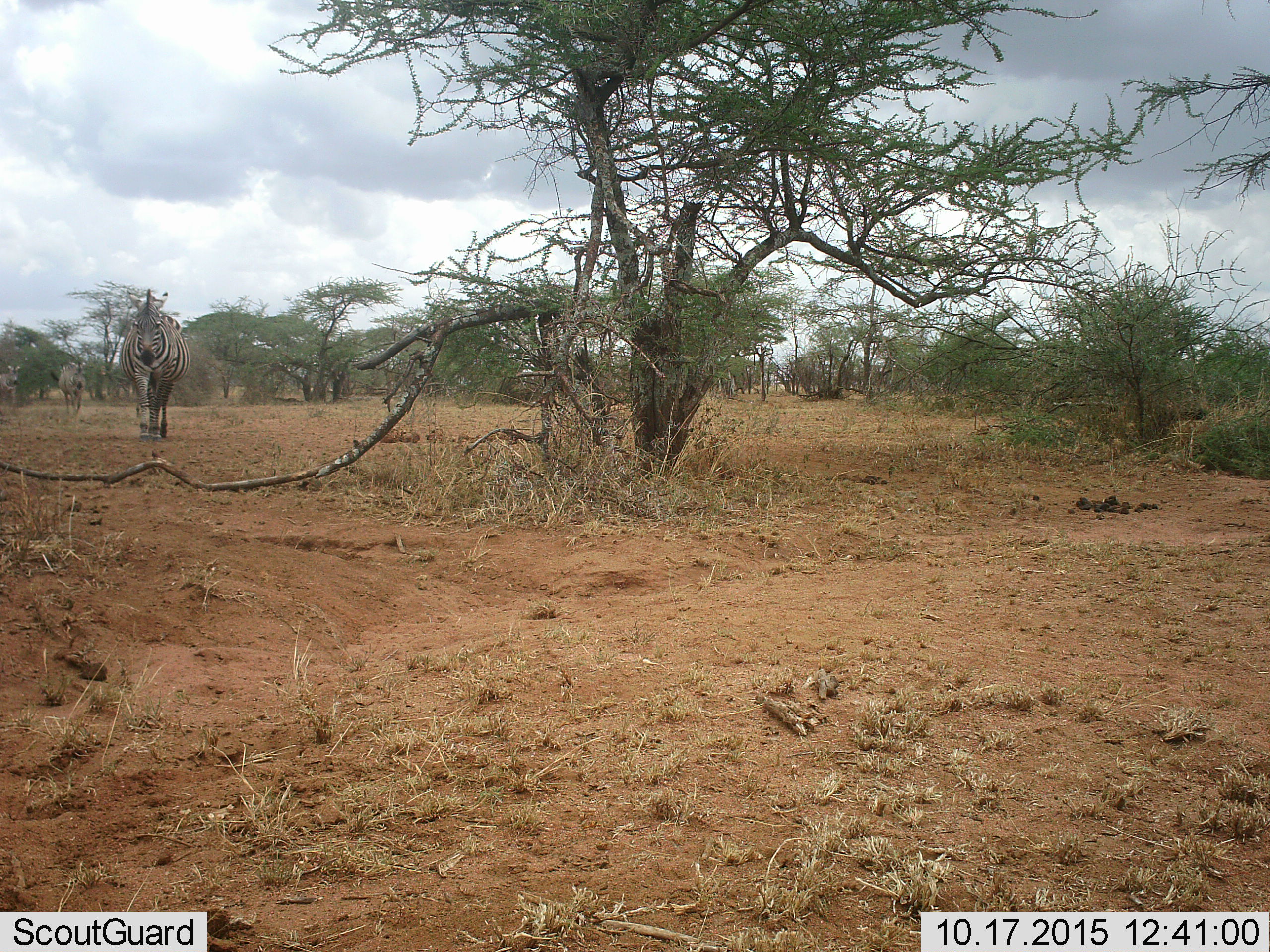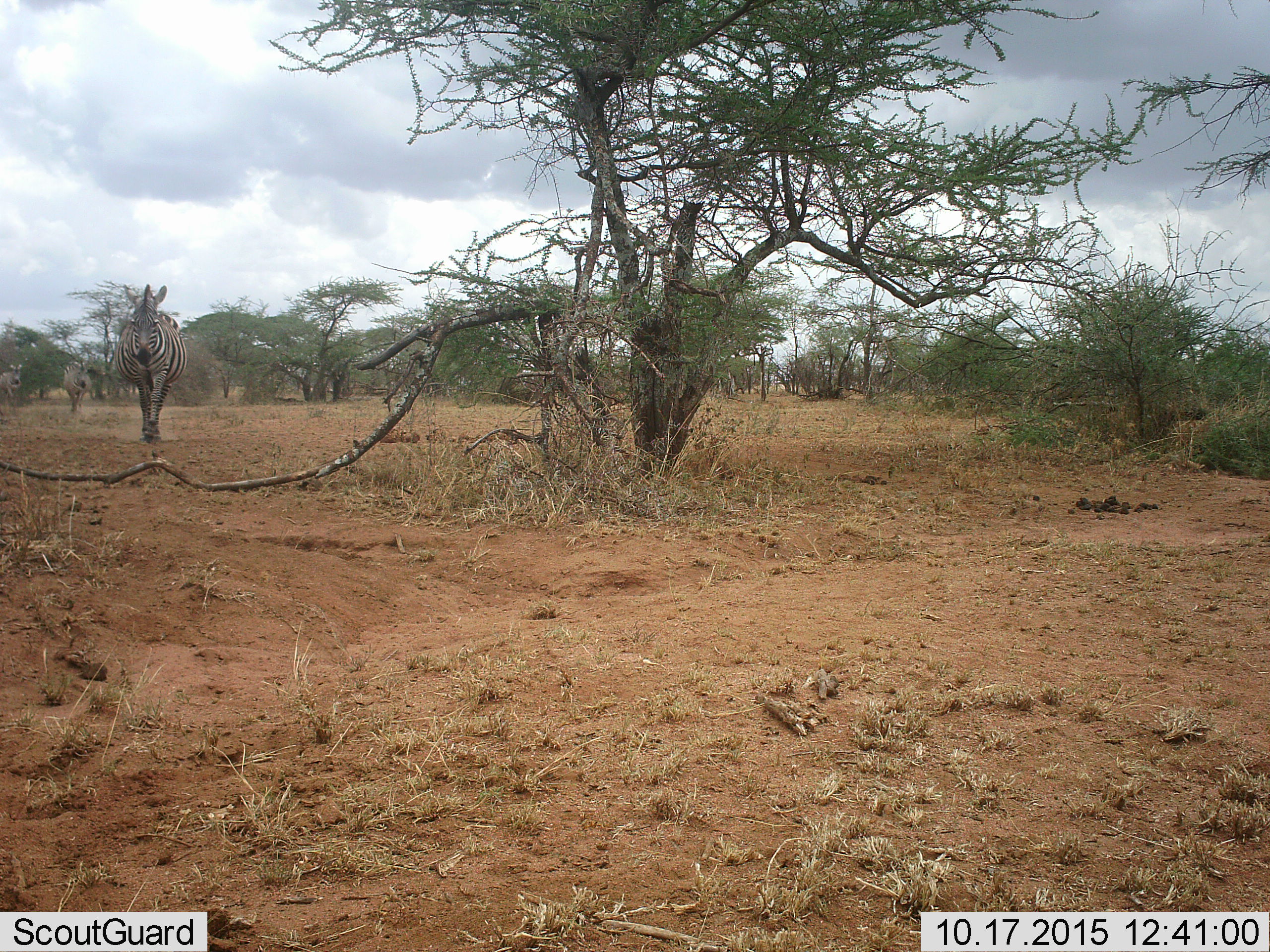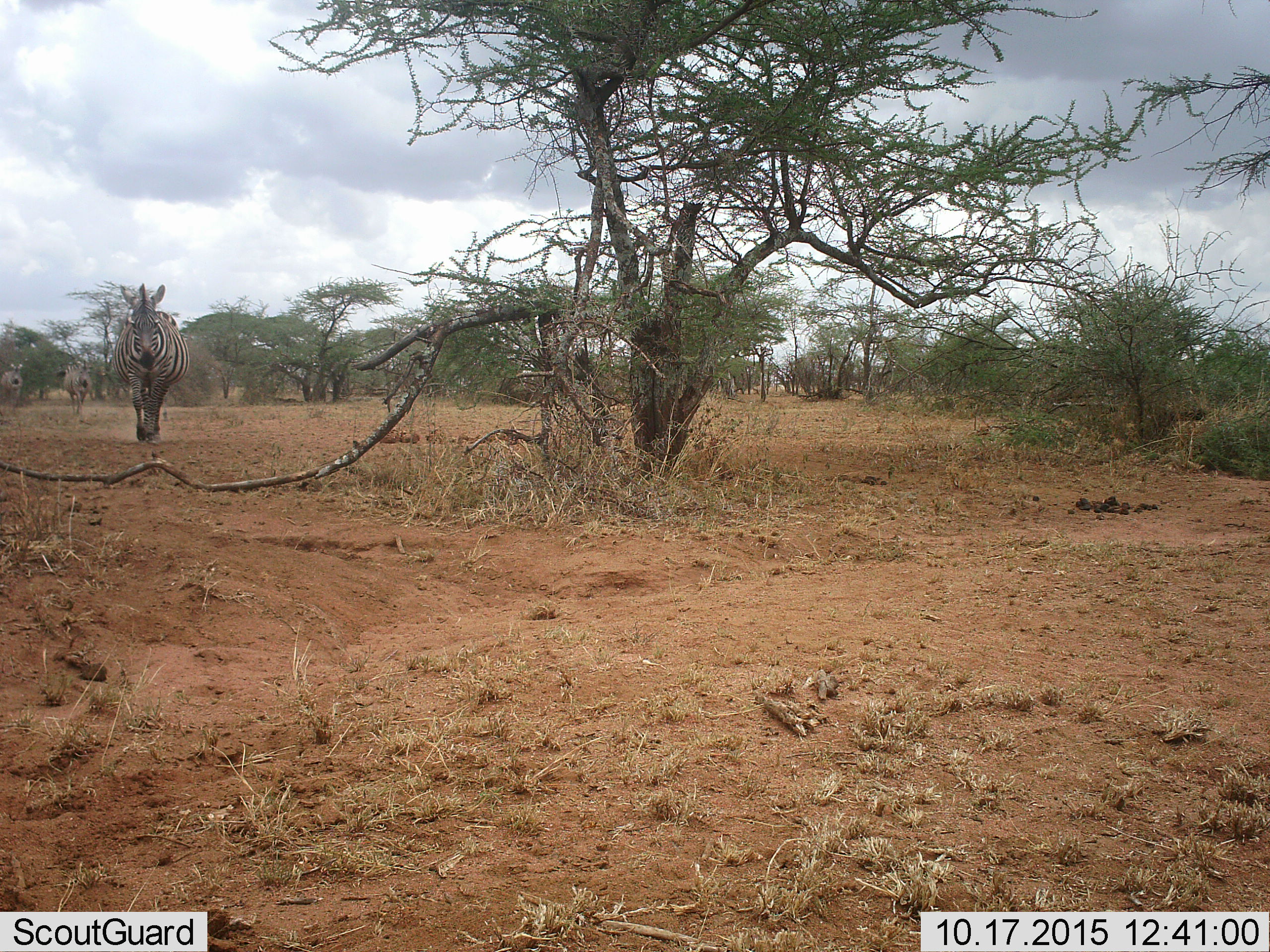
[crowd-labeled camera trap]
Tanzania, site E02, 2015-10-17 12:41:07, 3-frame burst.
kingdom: Animalia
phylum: Chordata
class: Mammalia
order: Perissodactyla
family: Equidae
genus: Equus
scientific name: Equus quagga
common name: plains zebra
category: zebra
Zebra (plains zebra) (Equus quagga), count 3. Behavior (volunteer vote fractions): standing 12%, resting 0%, moving 94%, interacting 0%. Young present (vote fraction): 0%. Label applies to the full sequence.